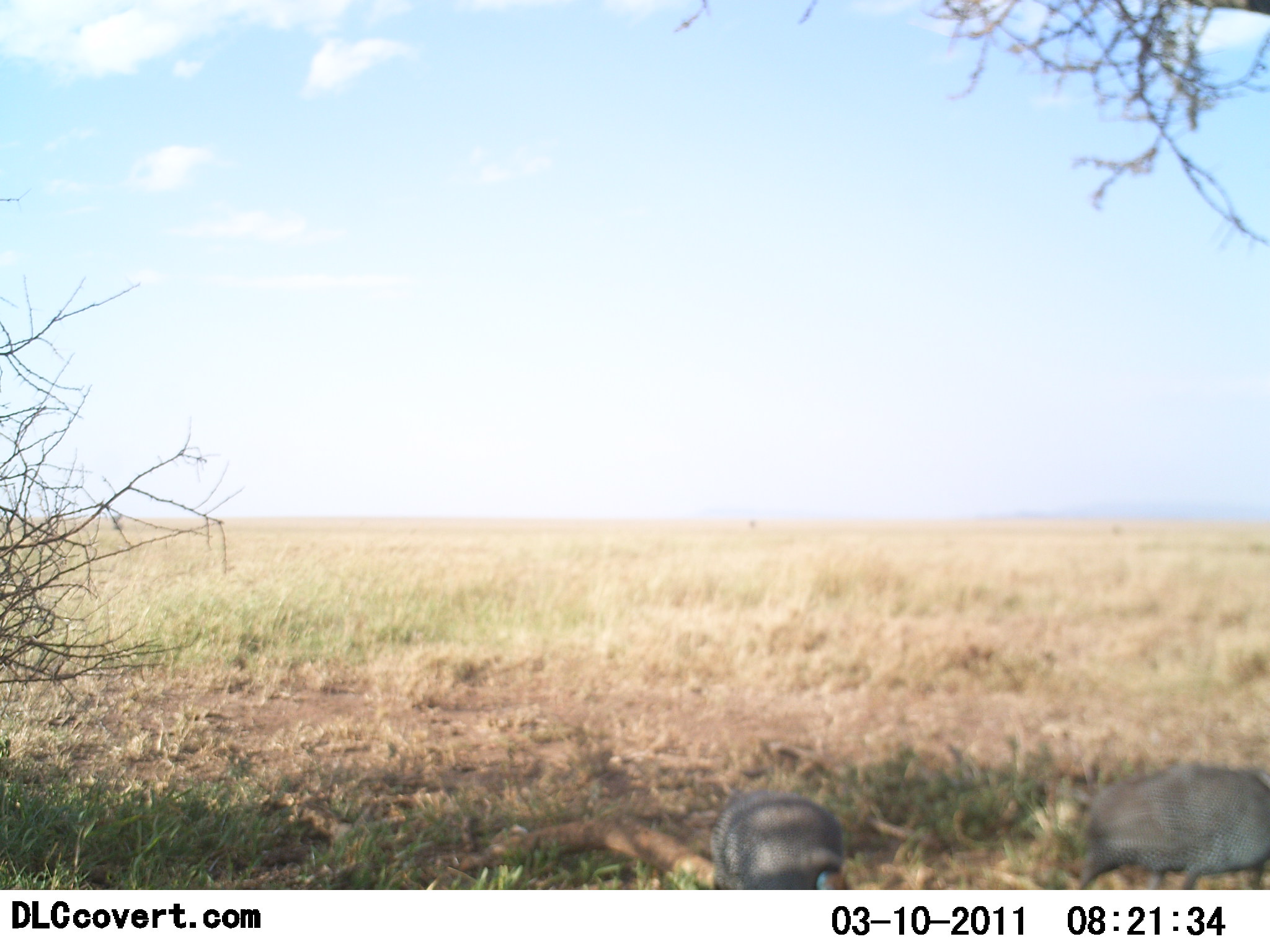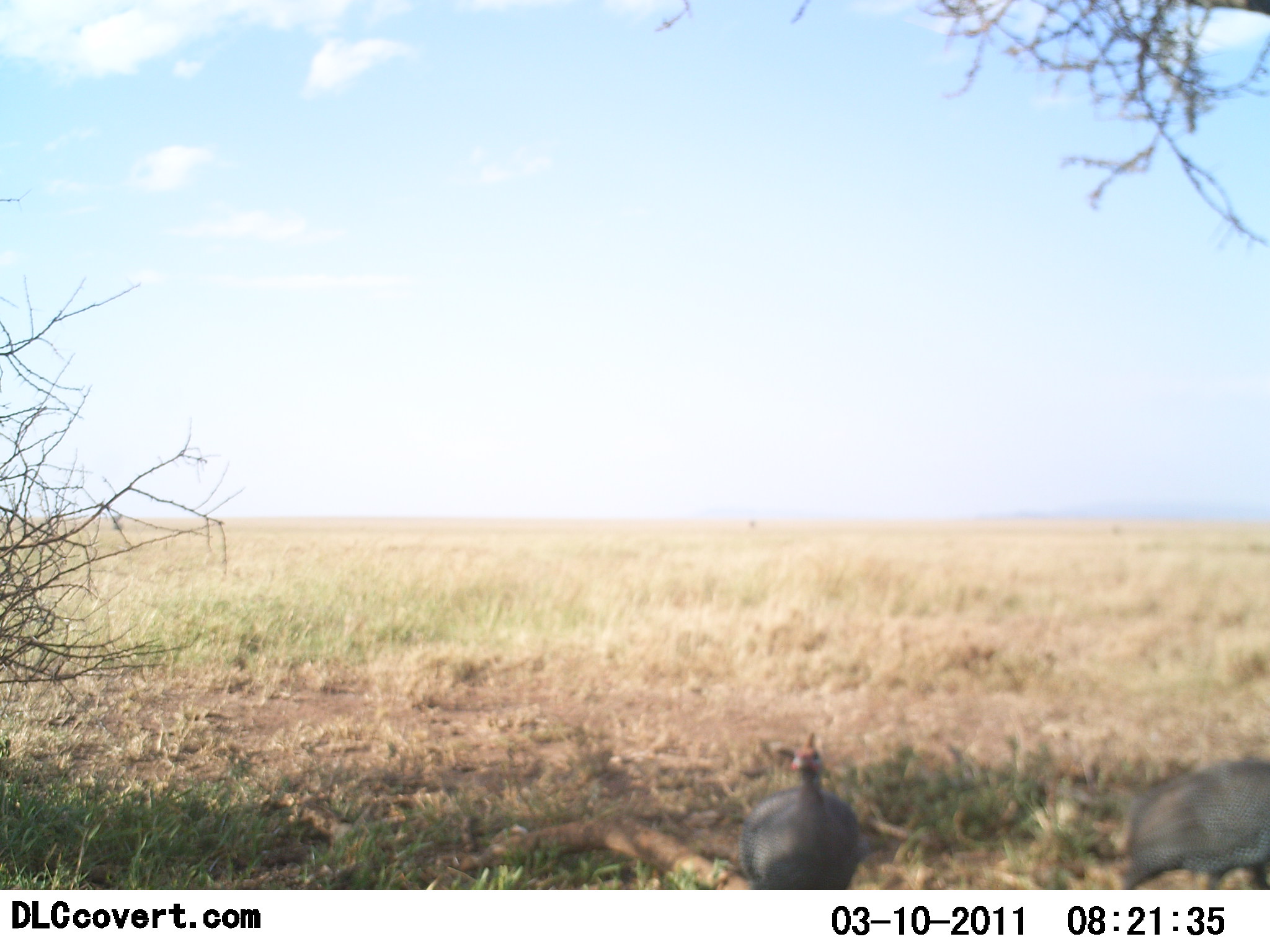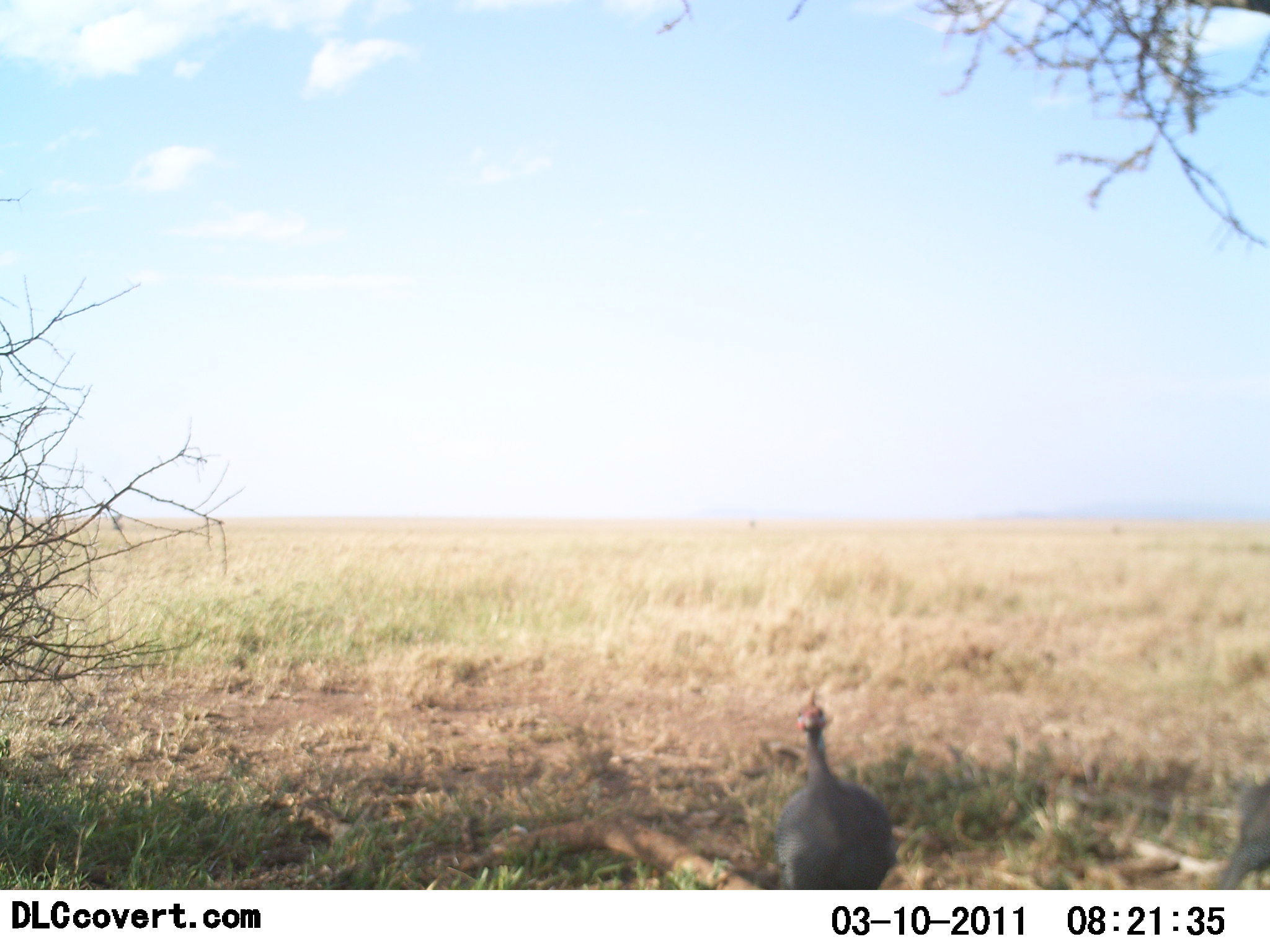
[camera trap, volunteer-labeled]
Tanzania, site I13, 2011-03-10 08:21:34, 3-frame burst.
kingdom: Animalia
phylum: Chordata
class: Aves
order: Galliformes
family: Numididae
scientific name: Numididae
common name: guinea fowl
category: guineafowl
Guineafowl (guinea fowl) (Numididae), count 2. Behavior (volunteer vote fractions): standing 18%, resting 0%, moving 73%, interacting 0%. Young present (vote fraction): 0%. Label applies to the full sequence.